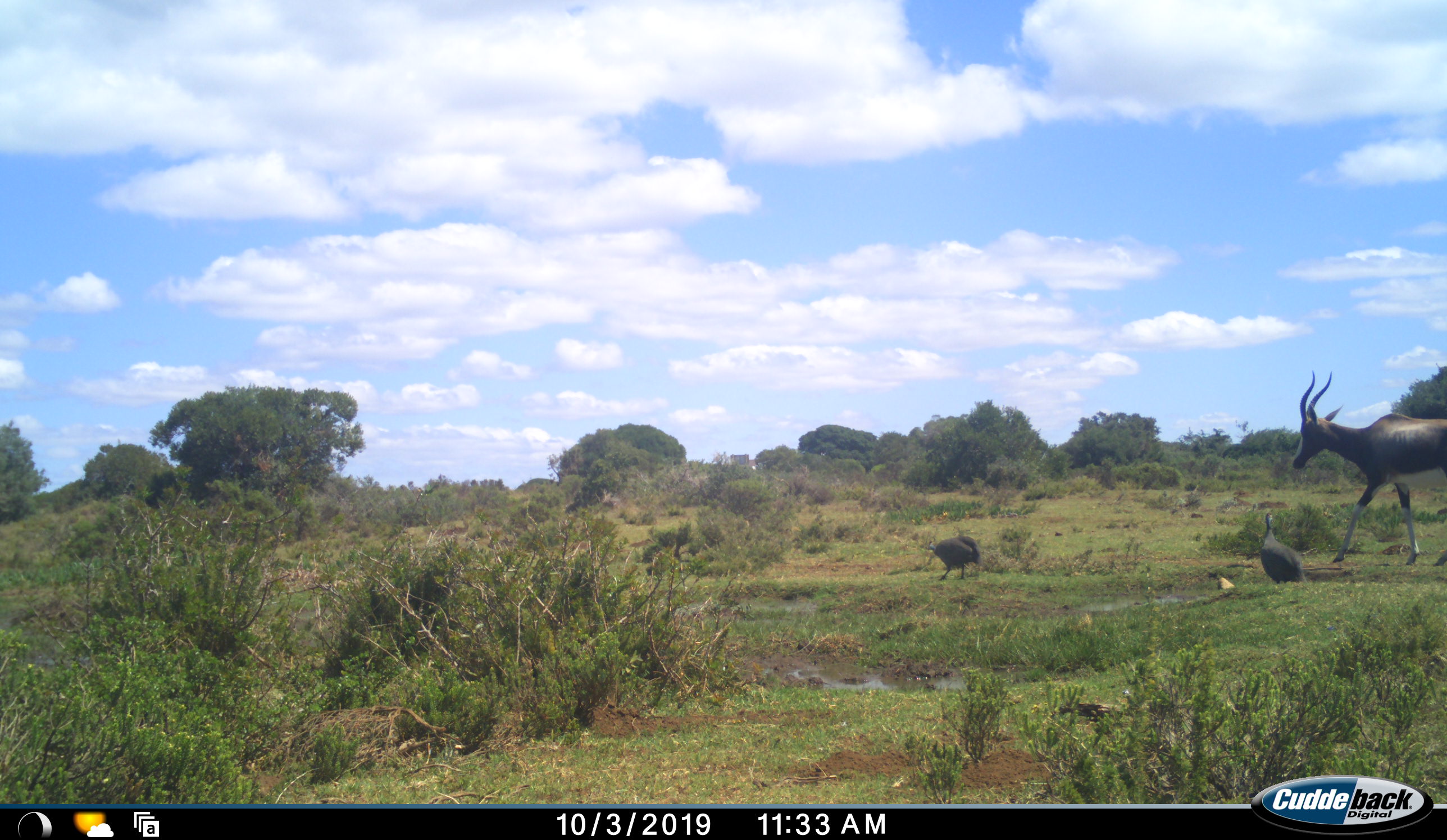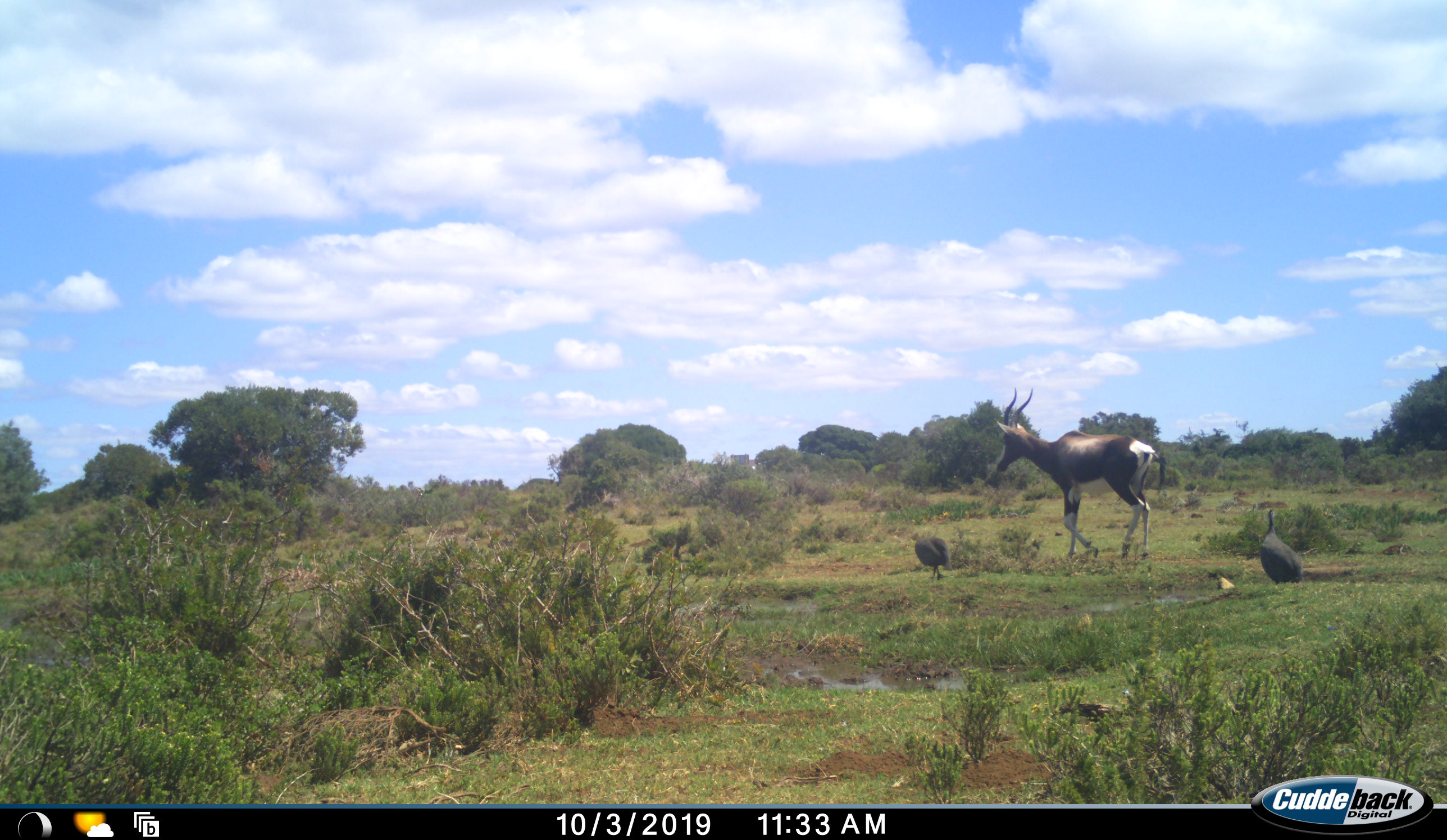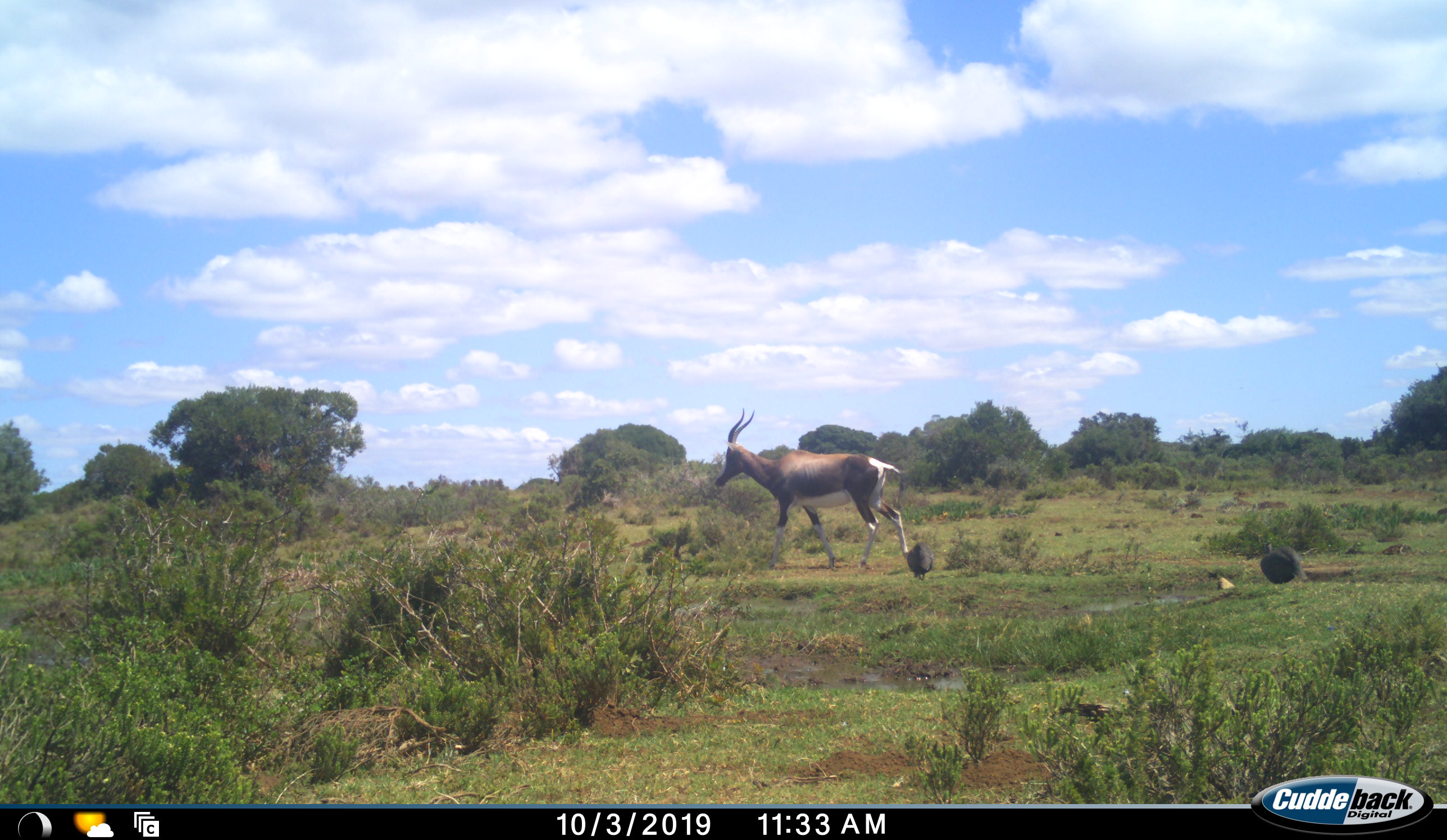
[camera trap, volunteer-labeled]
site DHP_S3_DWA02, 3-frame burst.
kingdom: Animalia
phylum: Chordata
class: Aves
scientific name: Aves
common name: bird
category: birdother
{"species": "birdother (bird) (Aves)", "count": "2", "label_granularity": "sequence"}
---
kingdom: Animalia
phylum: Chordata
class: Mammalia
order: Artiodactyla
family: Bovidae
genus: Damaliscus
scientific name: Damaliscus pygargus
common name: bontebok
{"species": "bontebok (Damaliscus pygargus)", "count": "1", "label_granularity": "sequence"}